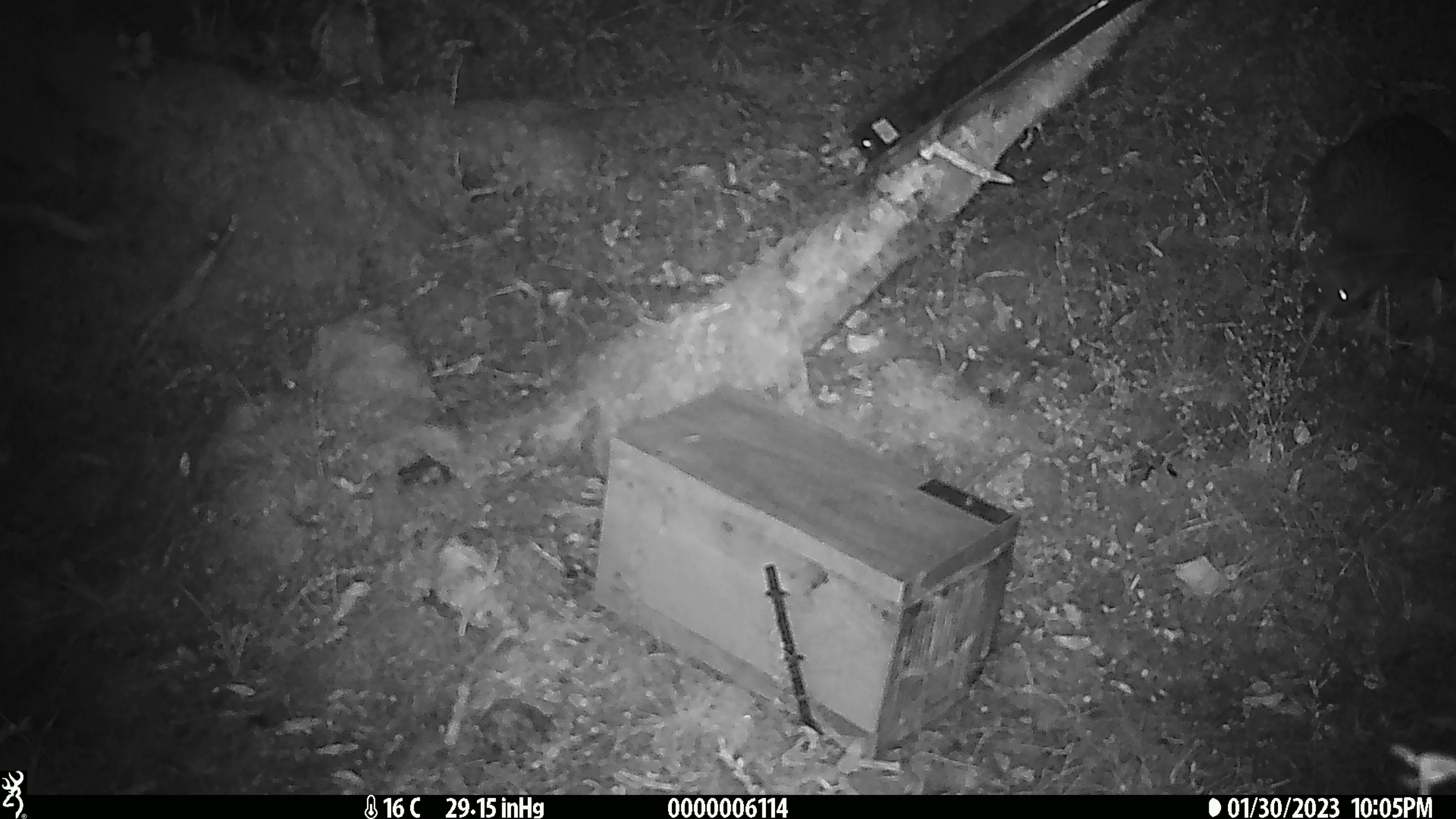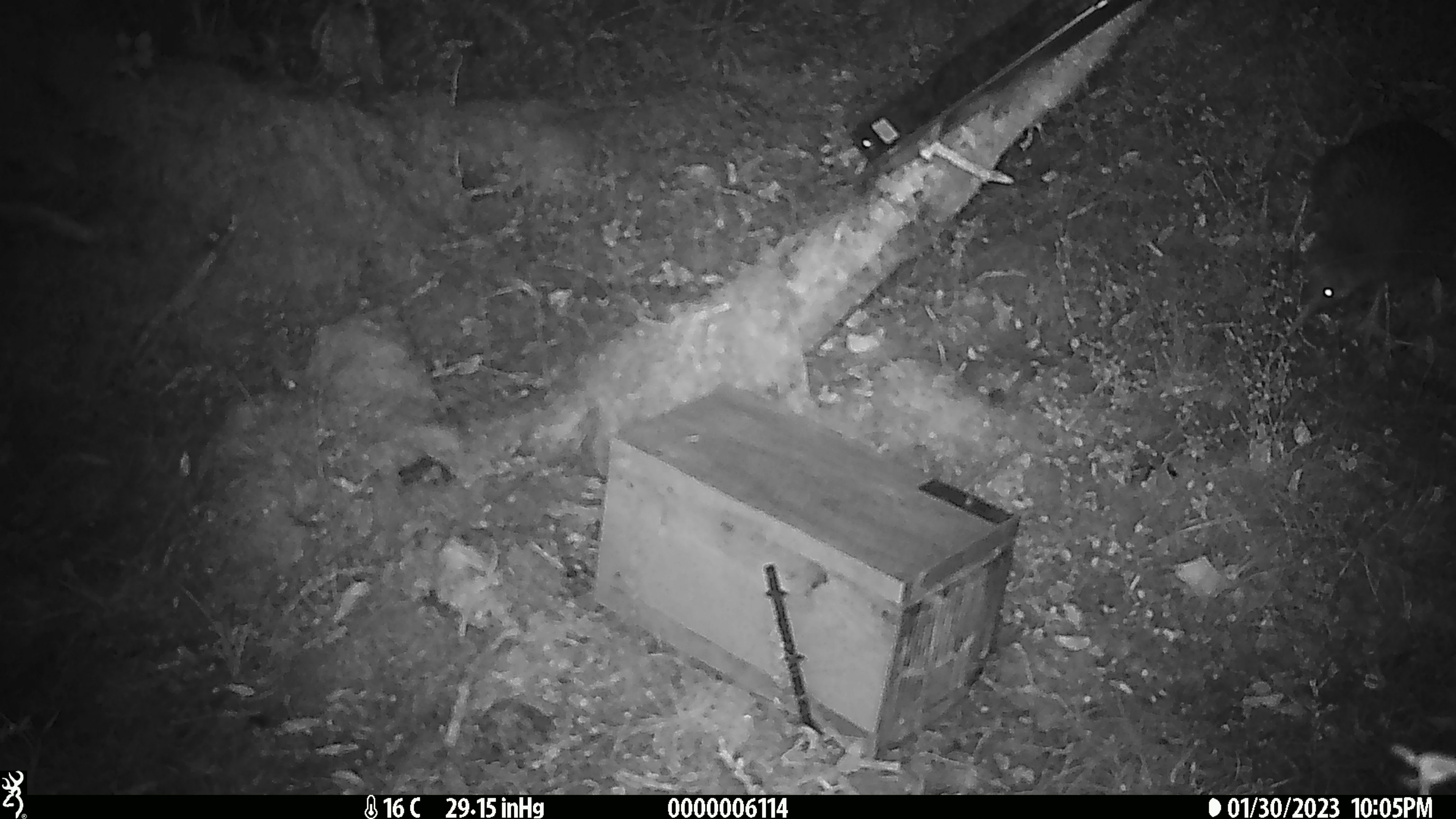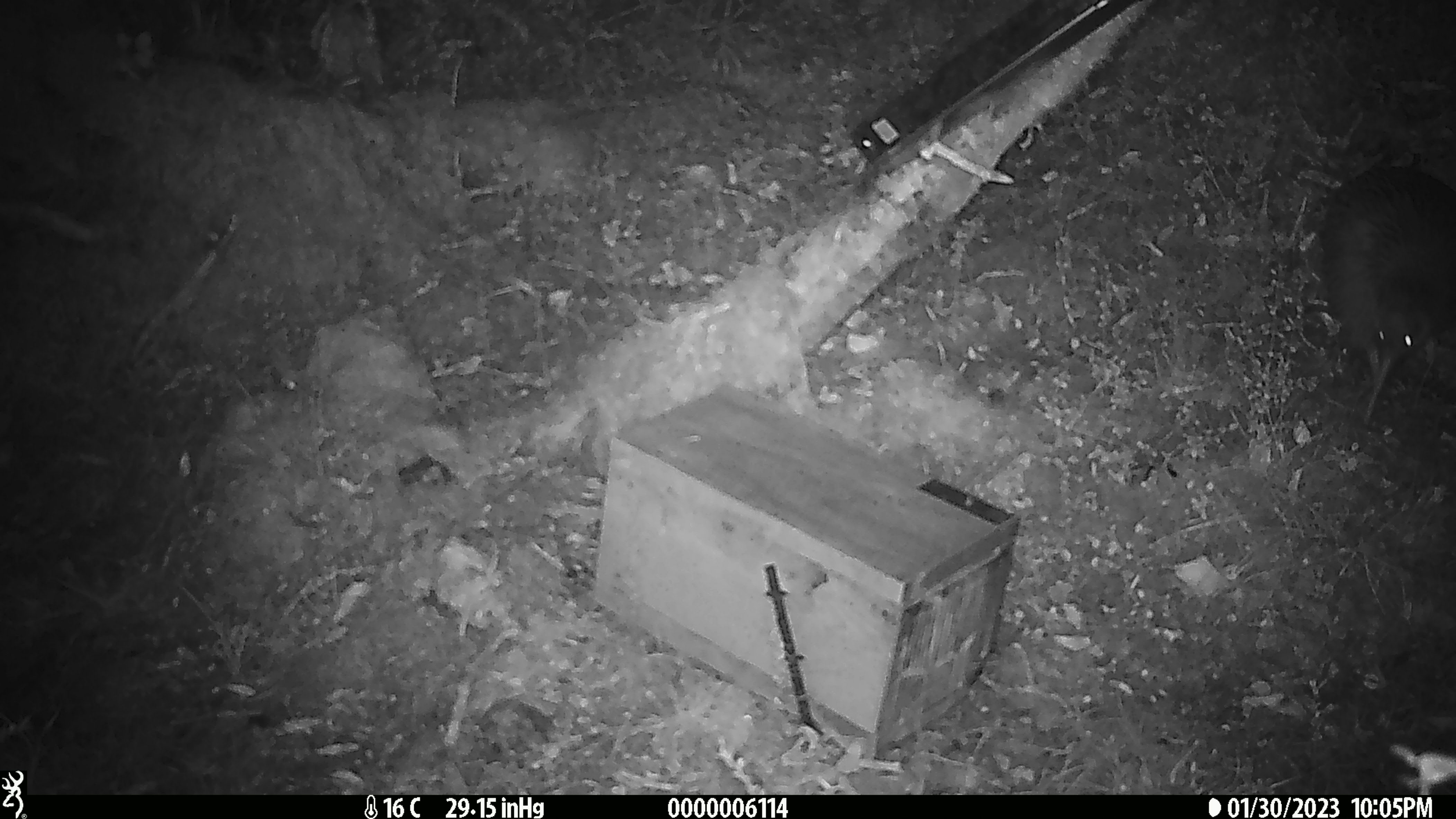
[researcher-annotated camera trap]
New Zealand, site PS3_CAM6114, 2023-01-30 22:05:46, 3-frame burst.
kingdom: Animalia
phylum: Chordata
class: Aves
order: Apterygiformes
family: Apterygidae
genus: Apteryx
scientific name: Apteryx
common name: kiwi